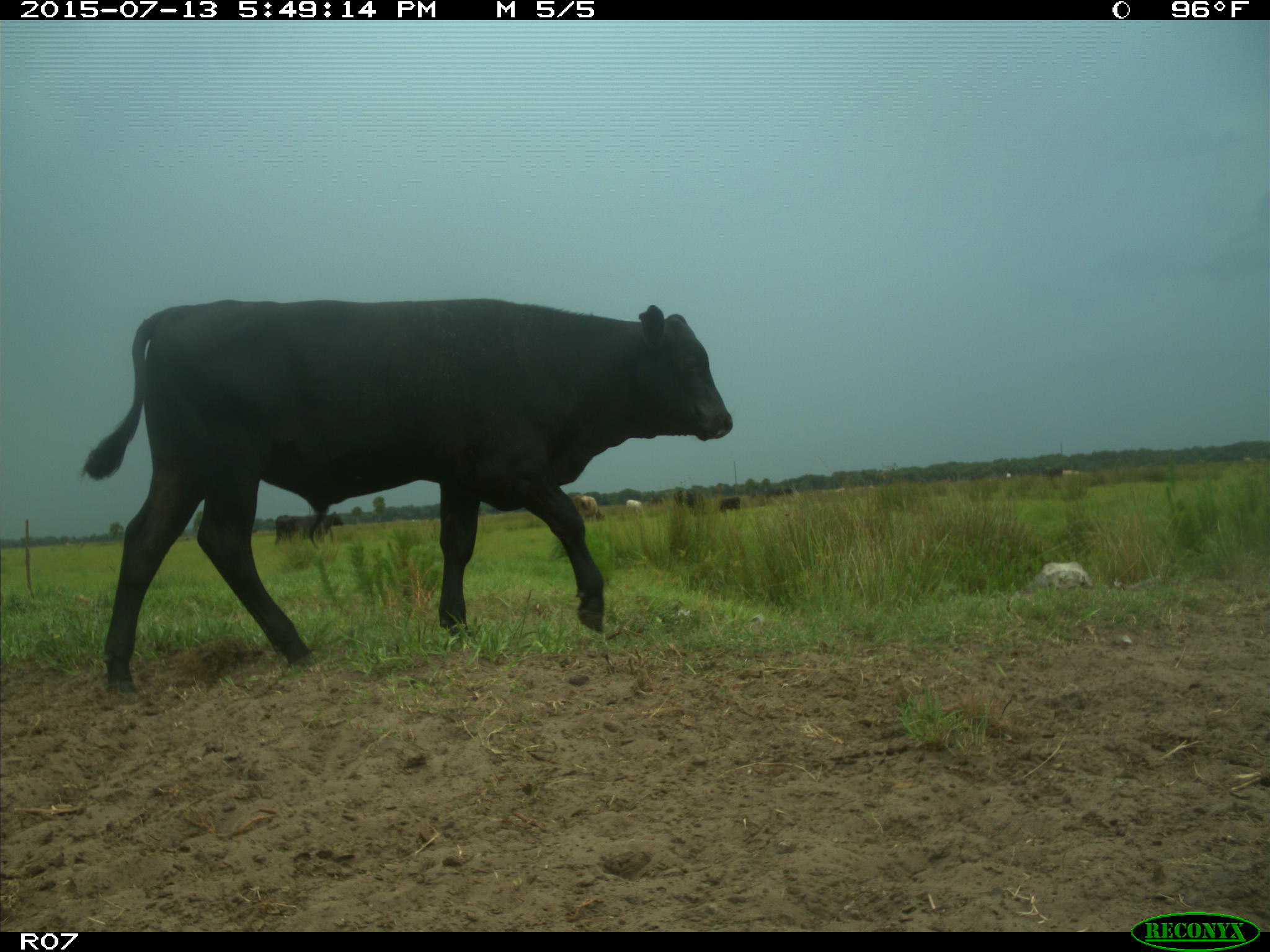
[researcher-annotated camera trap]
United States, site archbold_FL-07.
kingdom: Animalia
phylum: Chordata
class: Mammalia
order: Artiodactyla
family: Bovidae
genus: Bos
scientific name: Bos taurus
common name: domestic cow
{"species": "Bos taurus (domestic cow)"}